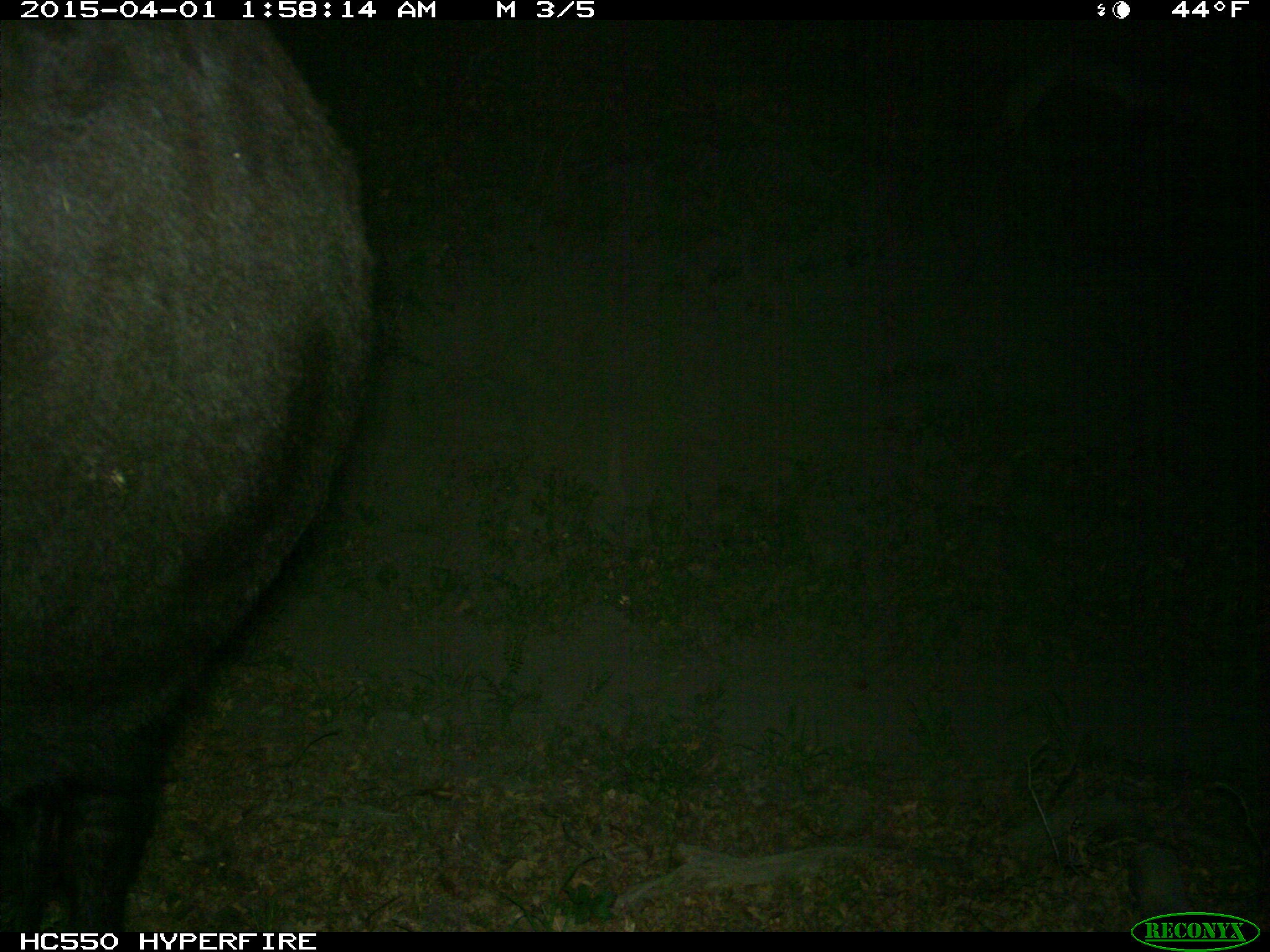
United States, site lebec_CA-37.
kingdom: Animalia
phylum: Chordata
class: Mammalia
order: Artiodactyla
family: Bovidae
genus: Bos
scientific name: Bos taurus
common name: domestic cow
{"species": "Bos taurus (domestic cow)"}